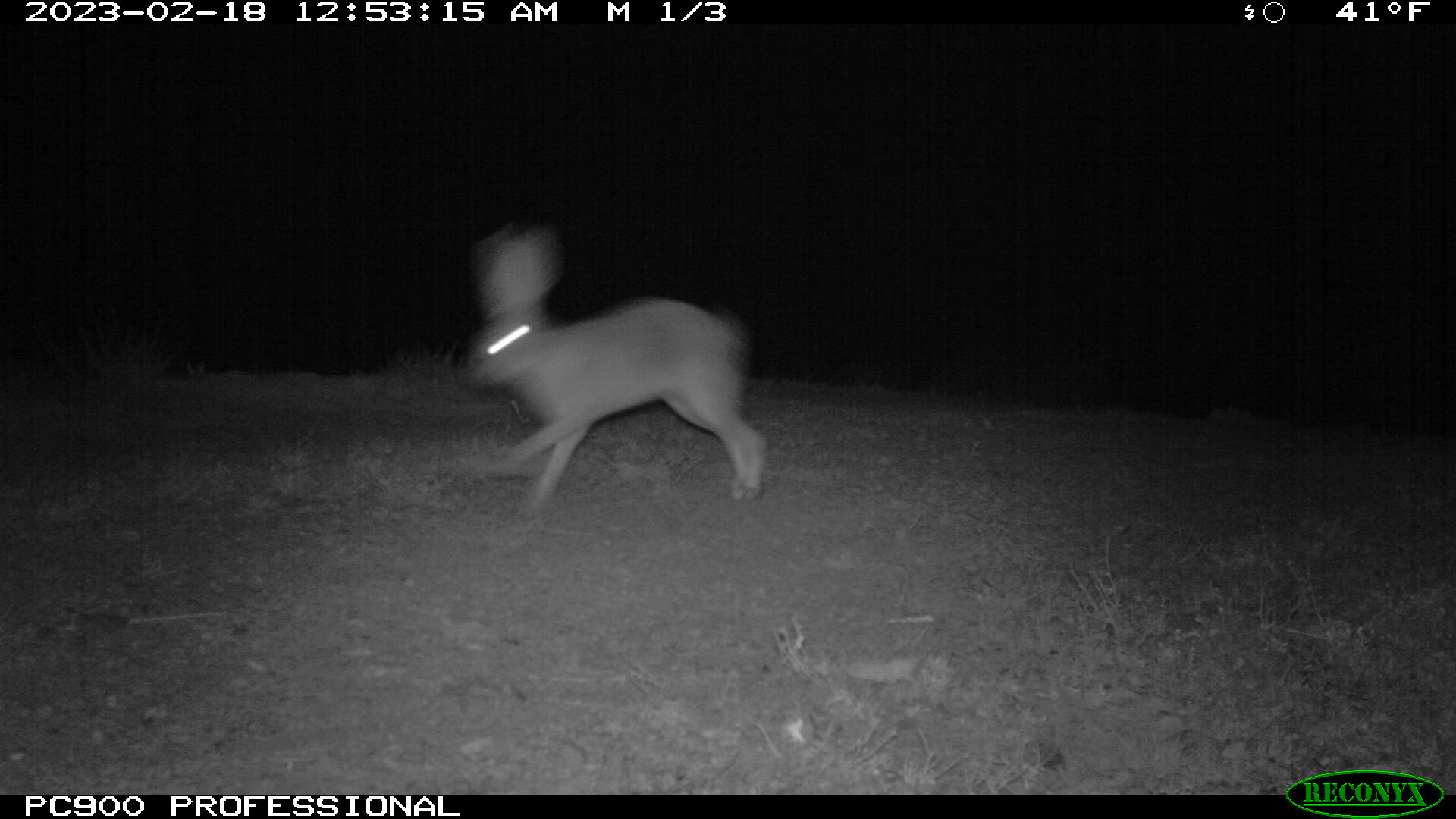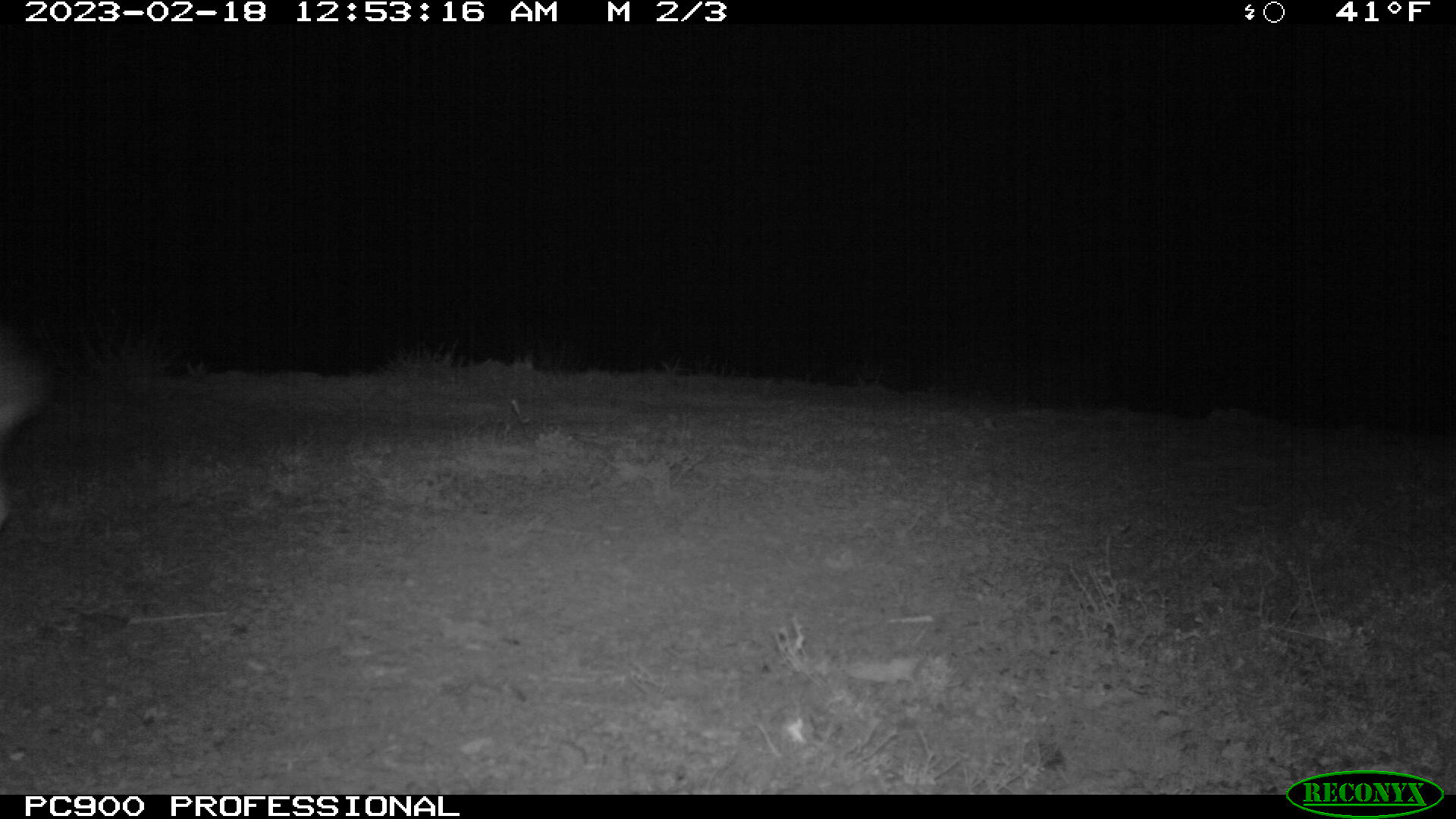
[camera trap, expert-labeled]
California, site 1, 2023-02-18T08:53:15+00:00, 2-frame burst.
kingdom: Animalia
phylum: Chordata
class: Mammalia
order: Lagomorpha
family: Leporidae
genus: Lepus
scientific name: Lepus californicus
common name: black-tailed jackrabbit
Black-tailed jackrabbit (Lepus californicus).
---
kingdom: Animalia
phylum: Chordata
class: Mammalia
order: Lagomorpha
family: Leporidae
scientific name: Leporidae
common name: rabbit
Rabbit (Leporidae).